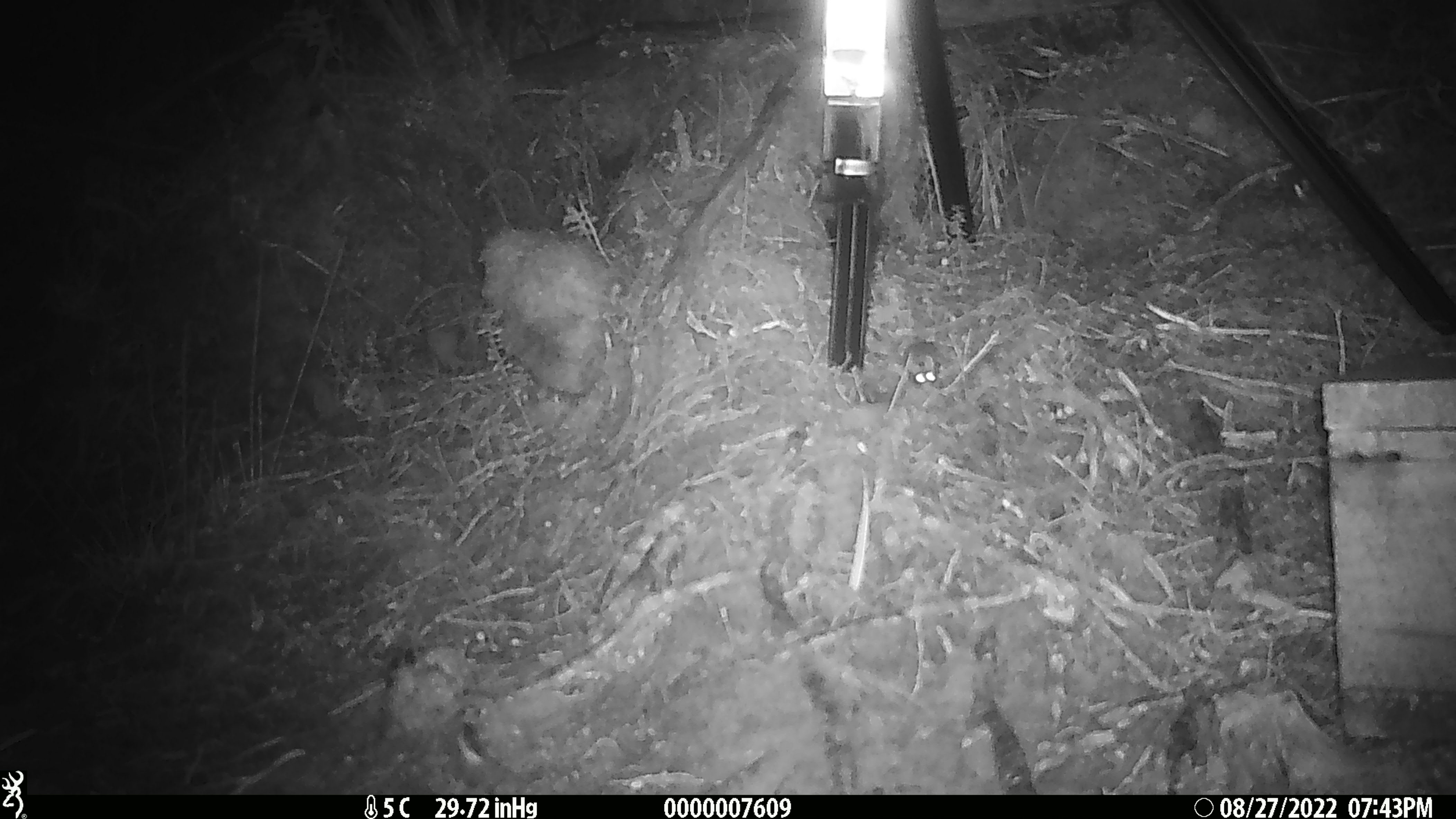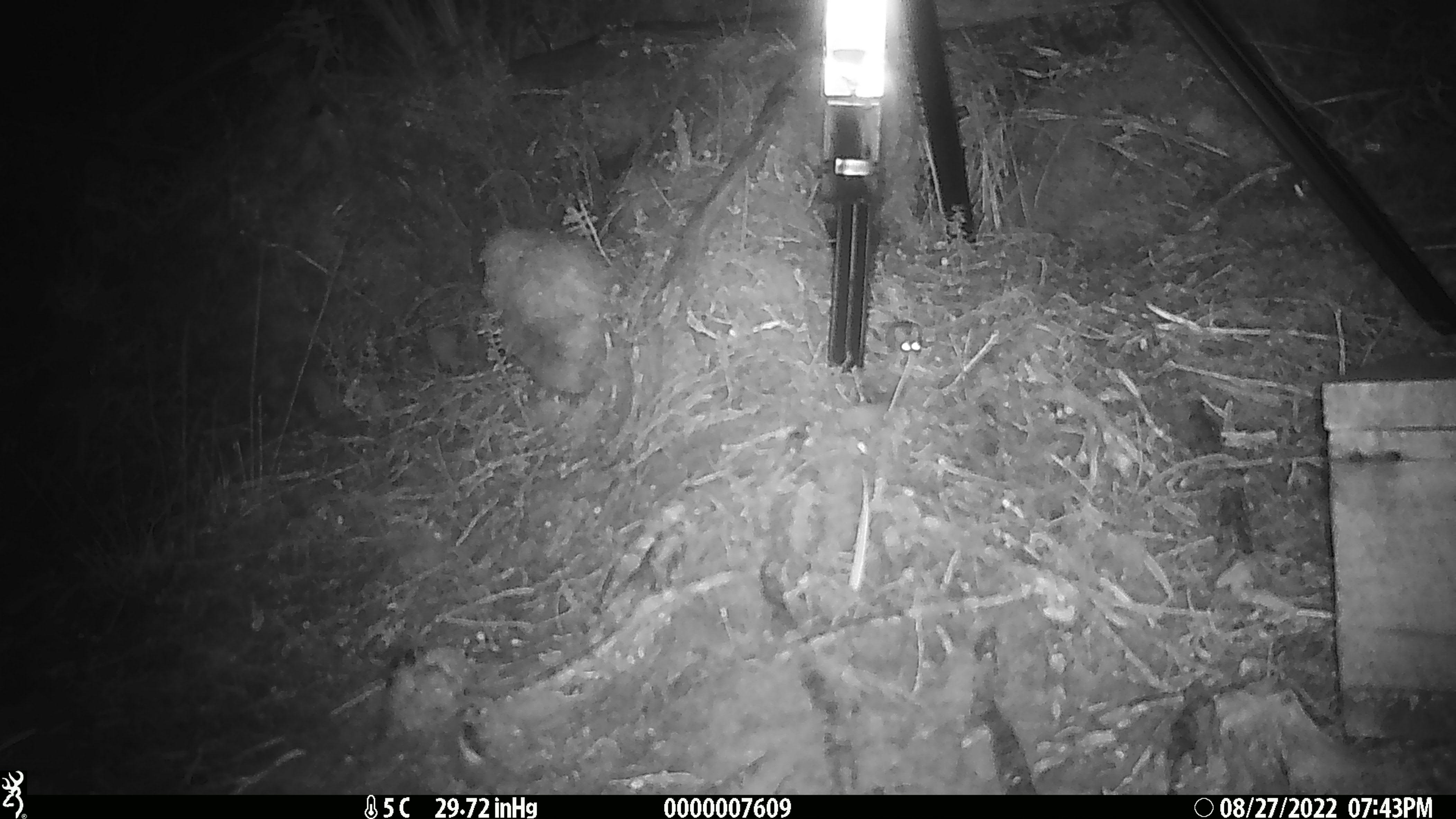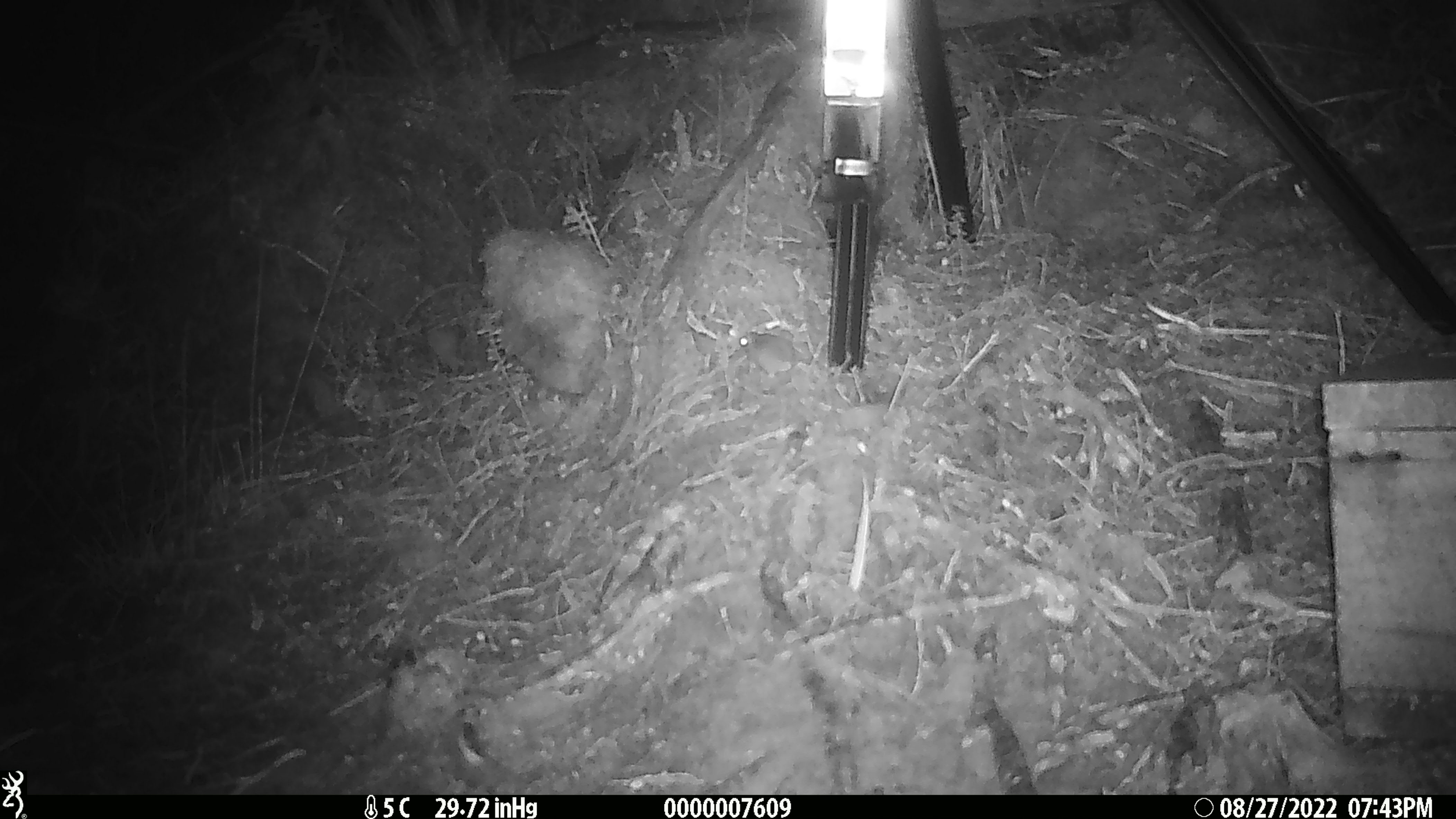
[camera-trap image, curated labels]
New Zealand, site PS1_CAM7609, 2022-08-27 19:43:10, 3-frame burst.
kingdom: Animalia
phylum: Chordata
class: Mammalia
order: Rodentia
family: Muridae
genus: Mus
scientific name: Mus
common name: mouse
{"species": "mouse (Mus)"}